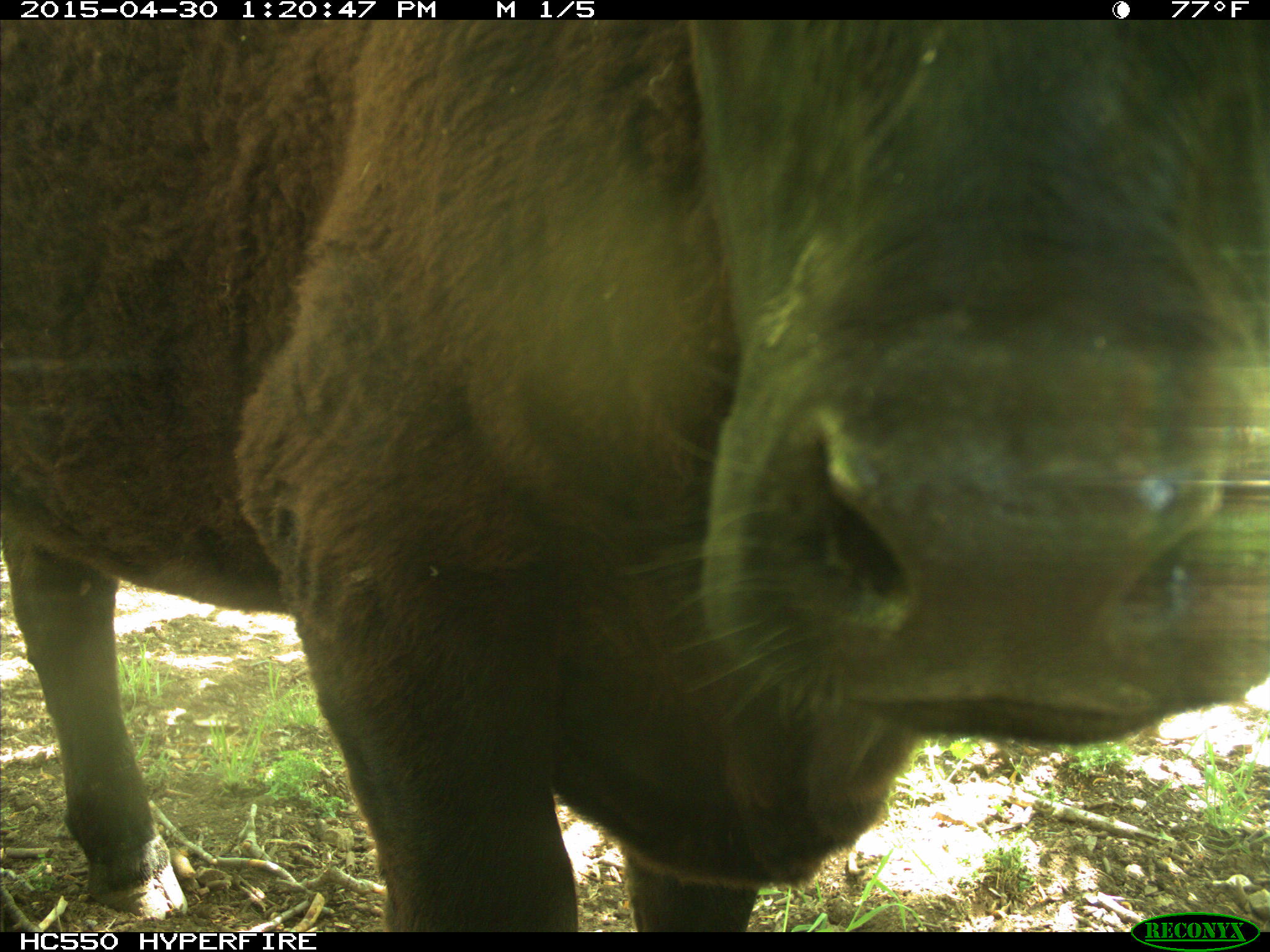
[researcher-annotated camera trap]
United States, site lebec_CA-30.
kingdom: Animalia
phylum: Chordata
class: Mammalia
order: Artiodactyla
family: Bovidae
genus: Bos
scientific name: Bos taurus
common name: domestic cow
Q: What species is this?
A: Bos taurus (domestic cow).